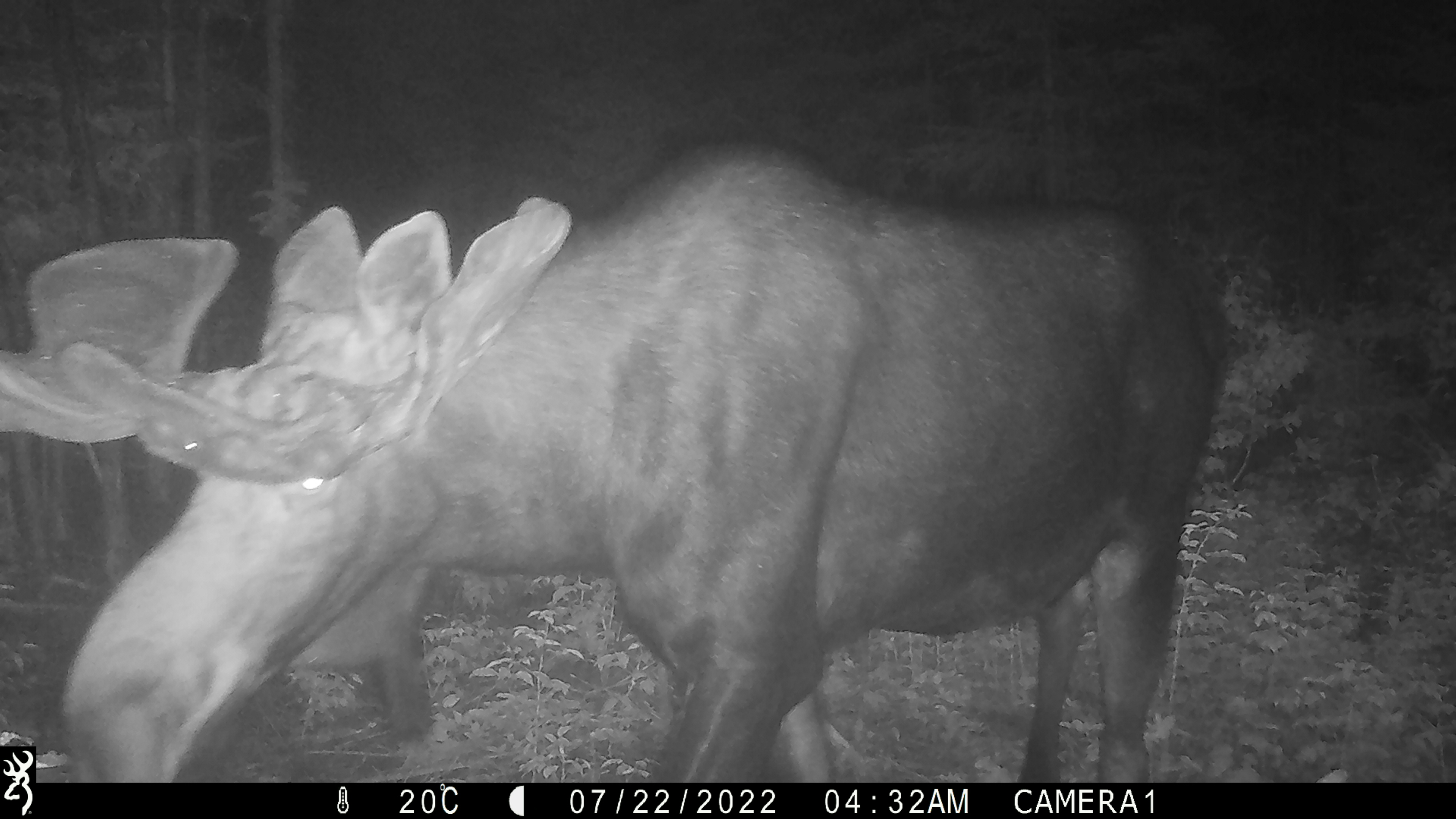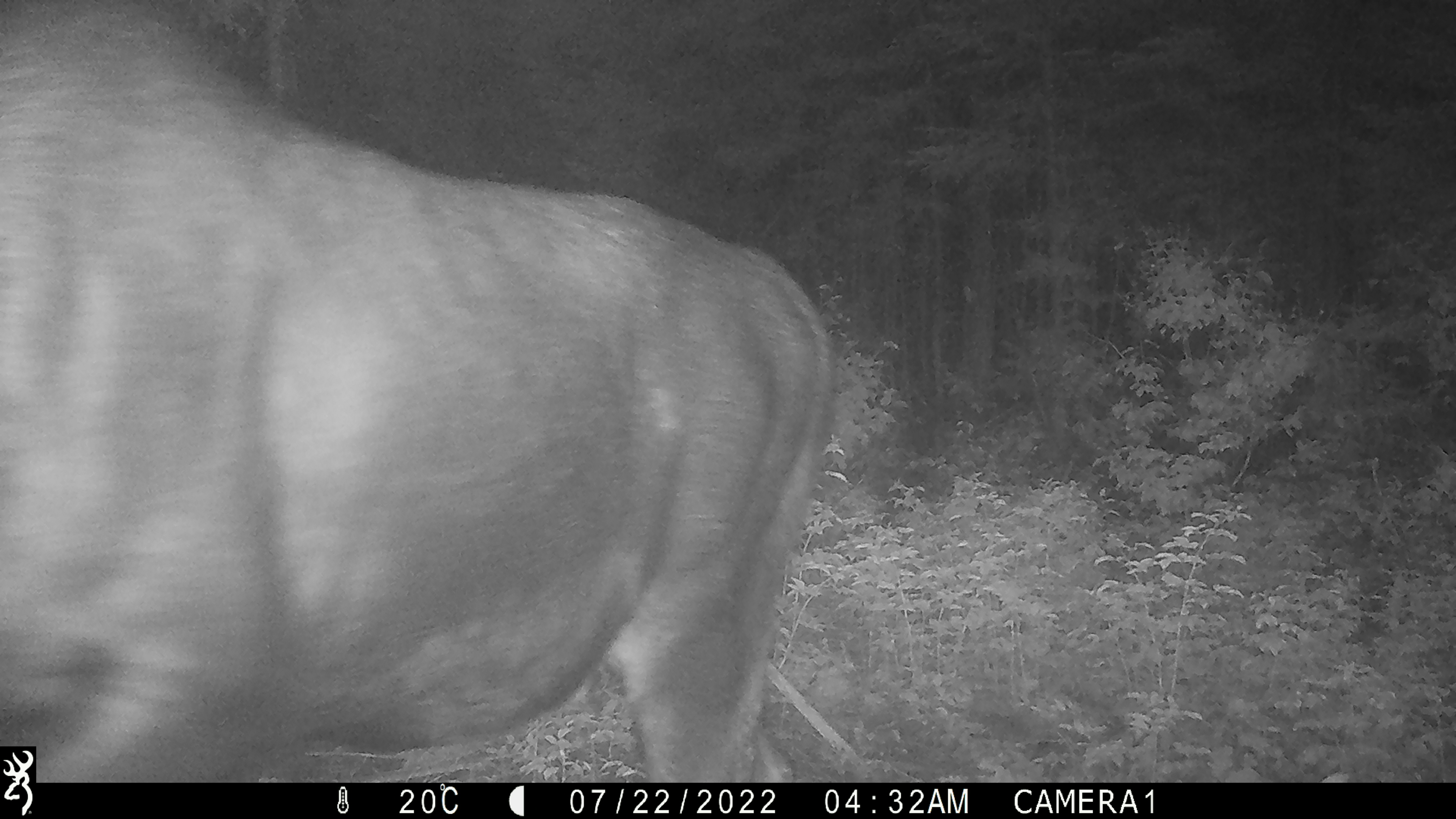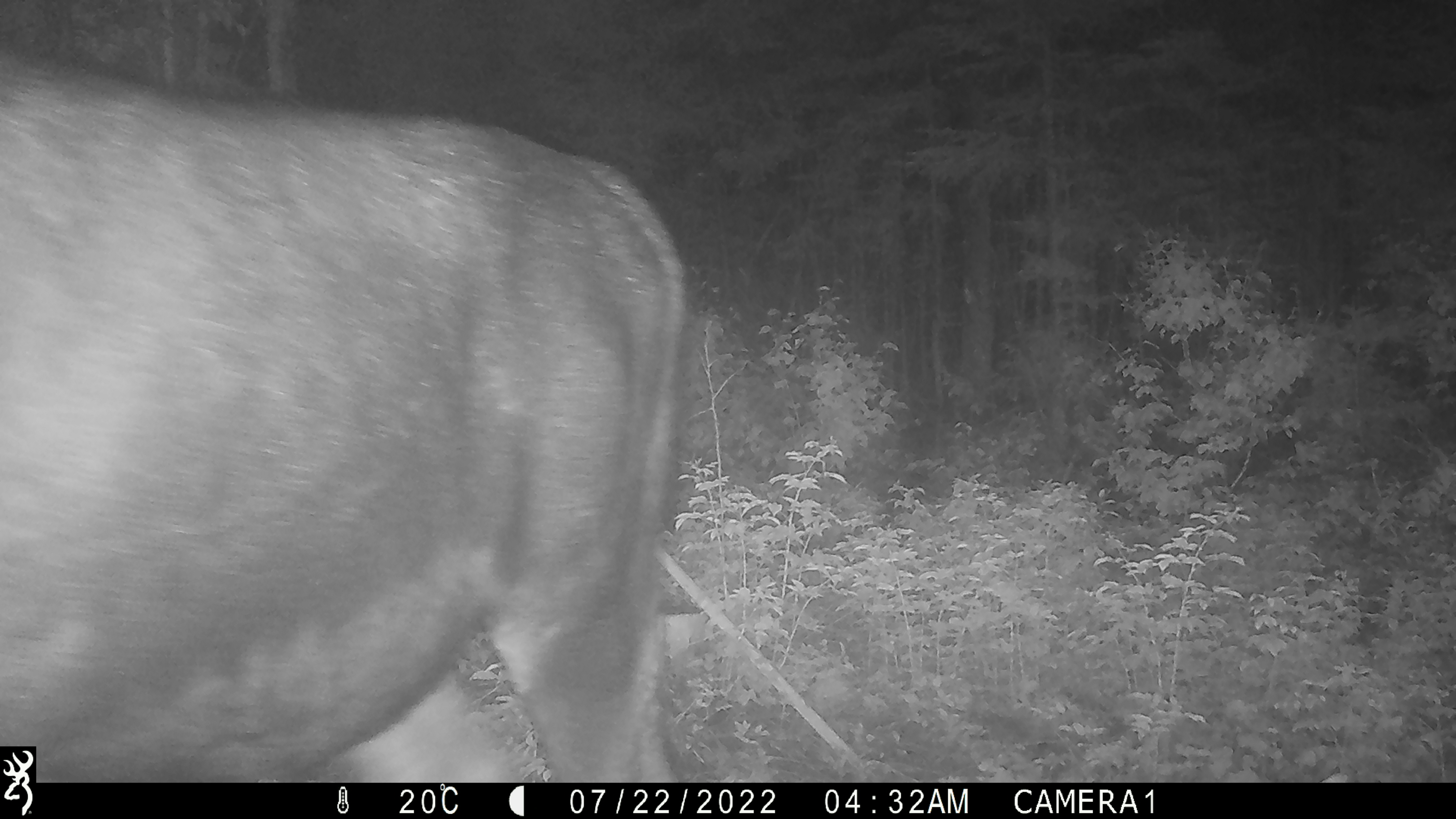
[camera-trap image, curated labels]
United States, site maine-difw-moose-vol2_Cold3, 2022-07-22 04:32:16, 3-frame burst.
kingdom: Animalia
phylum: Chordata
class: Mammalia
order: Artiodactyla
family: Cervidae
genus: Alces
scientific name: Alces alces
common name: moose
Moose (Alces alces).